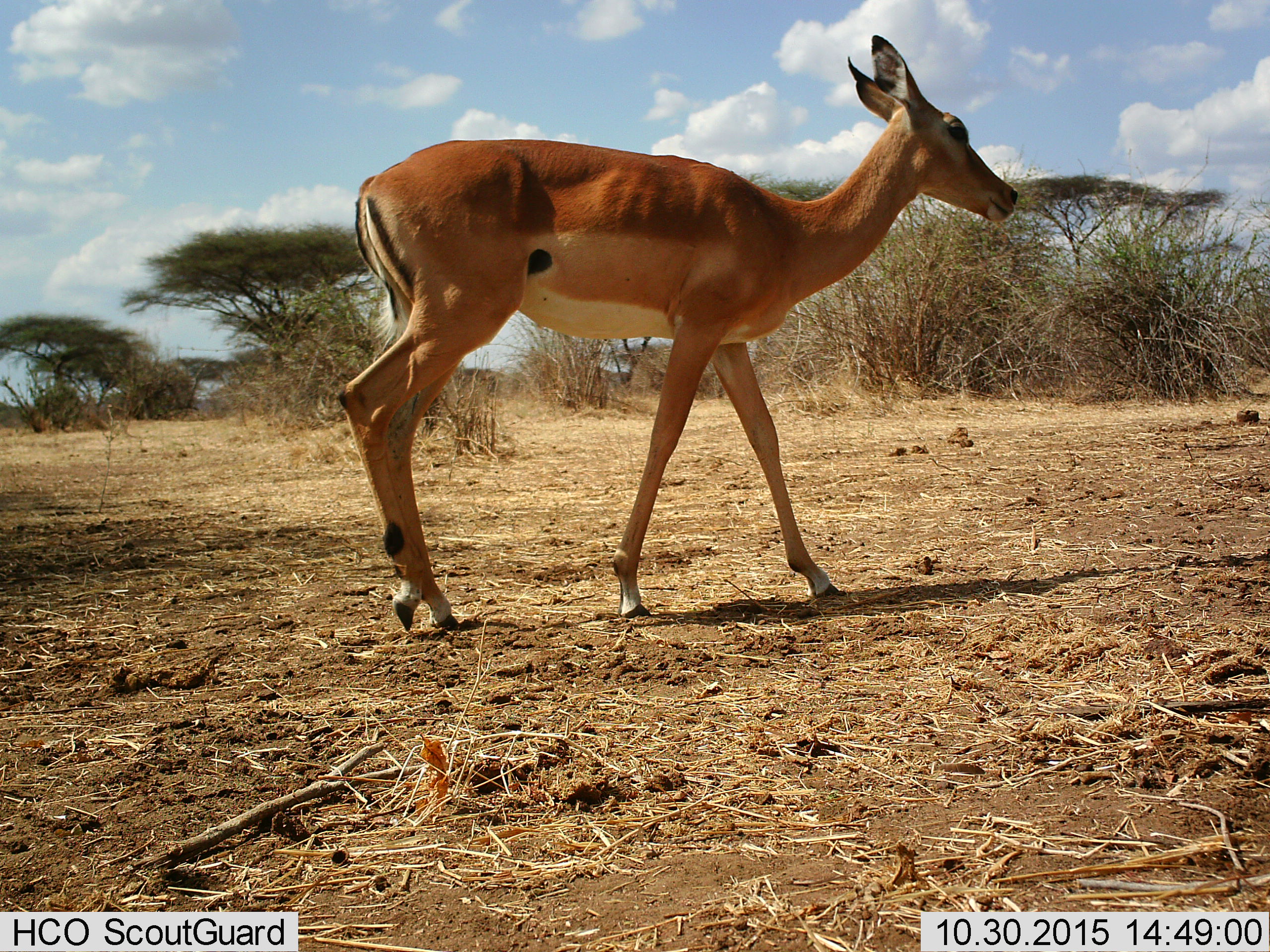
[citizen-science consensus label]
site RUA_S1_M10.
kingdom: Animalia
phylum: Chordata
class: Mammalia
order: Artiodactyla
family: Bovidae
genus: Aepyceros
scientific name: Aepyceros melampus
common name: impala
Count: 1.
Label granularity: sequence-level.